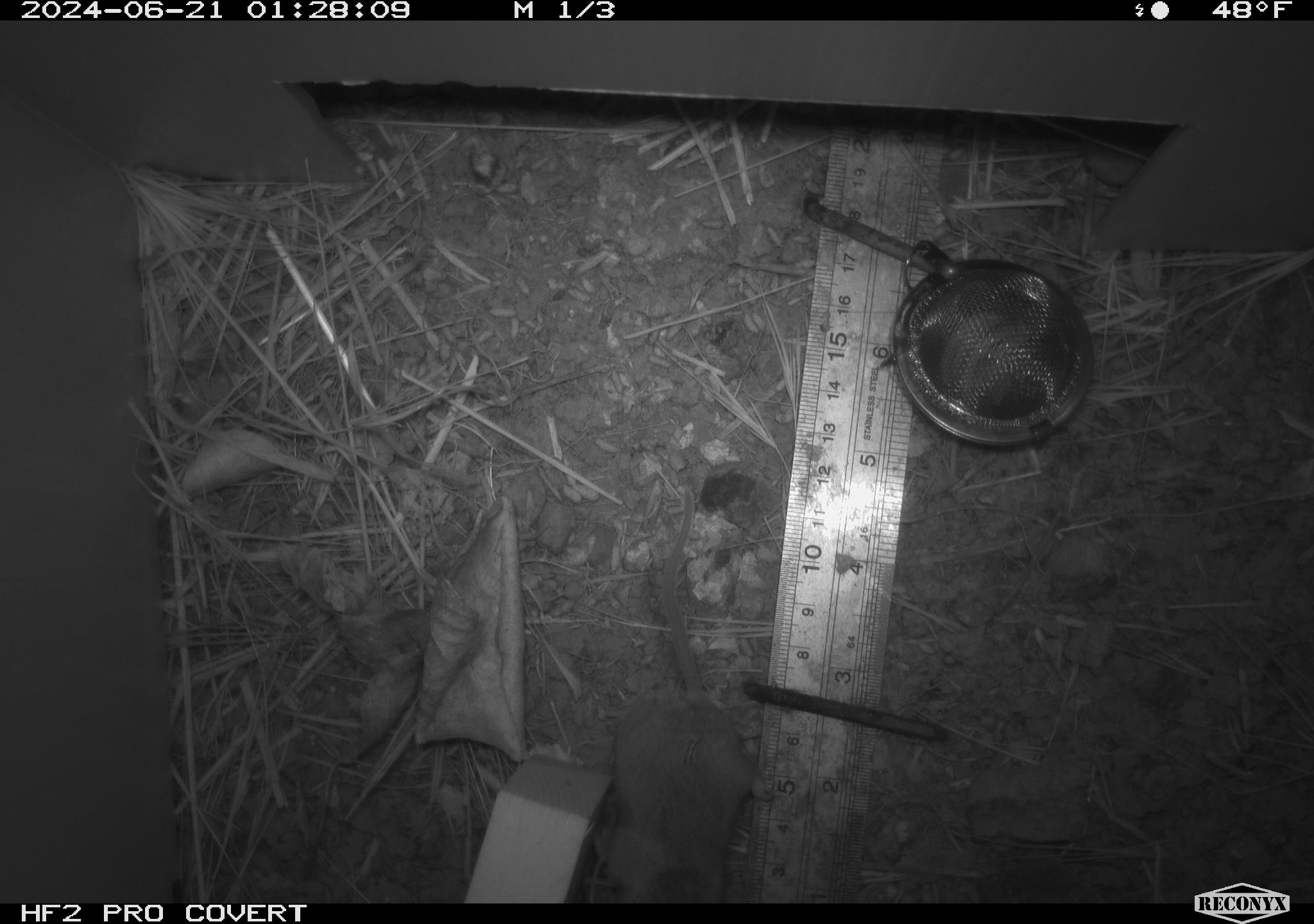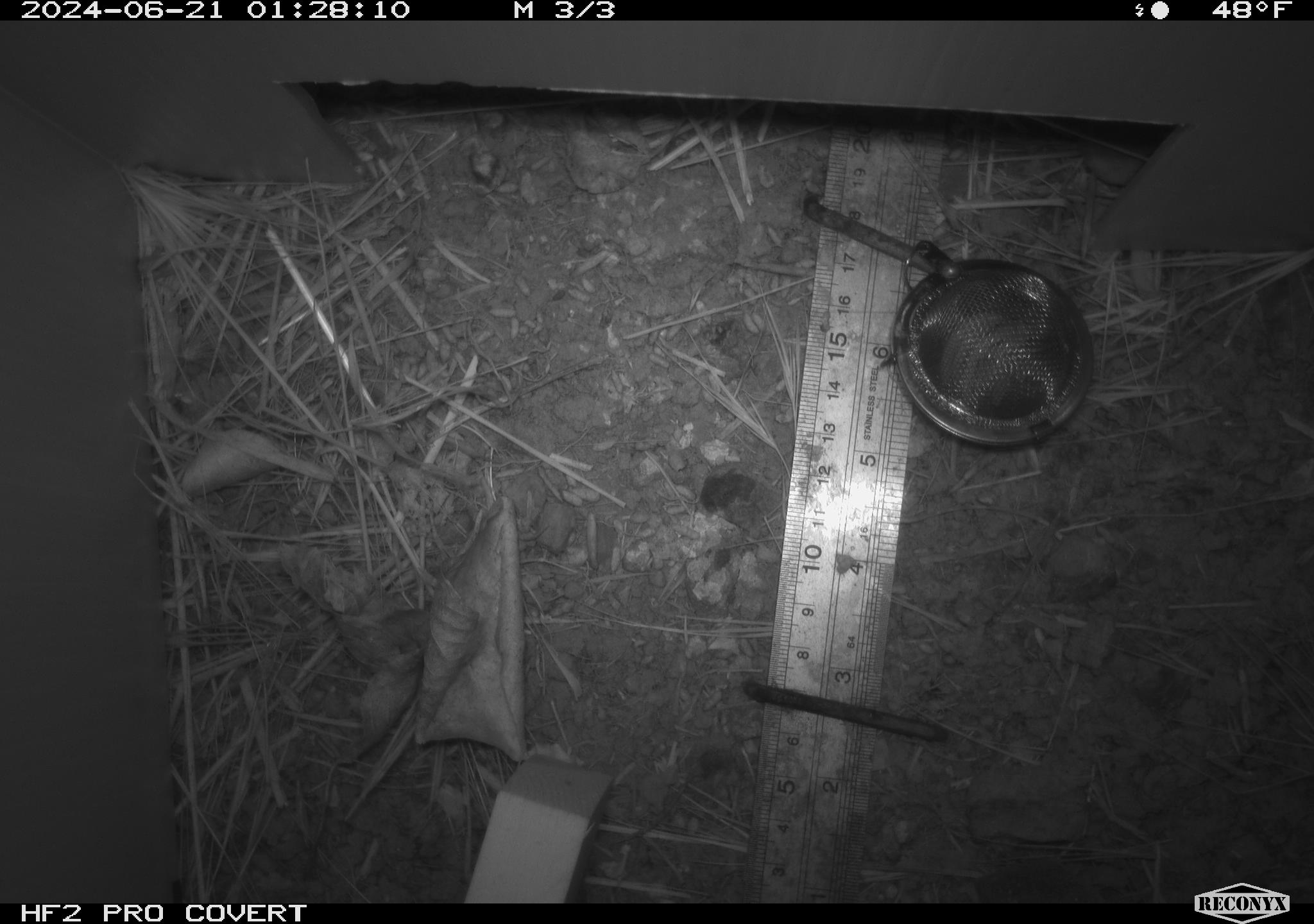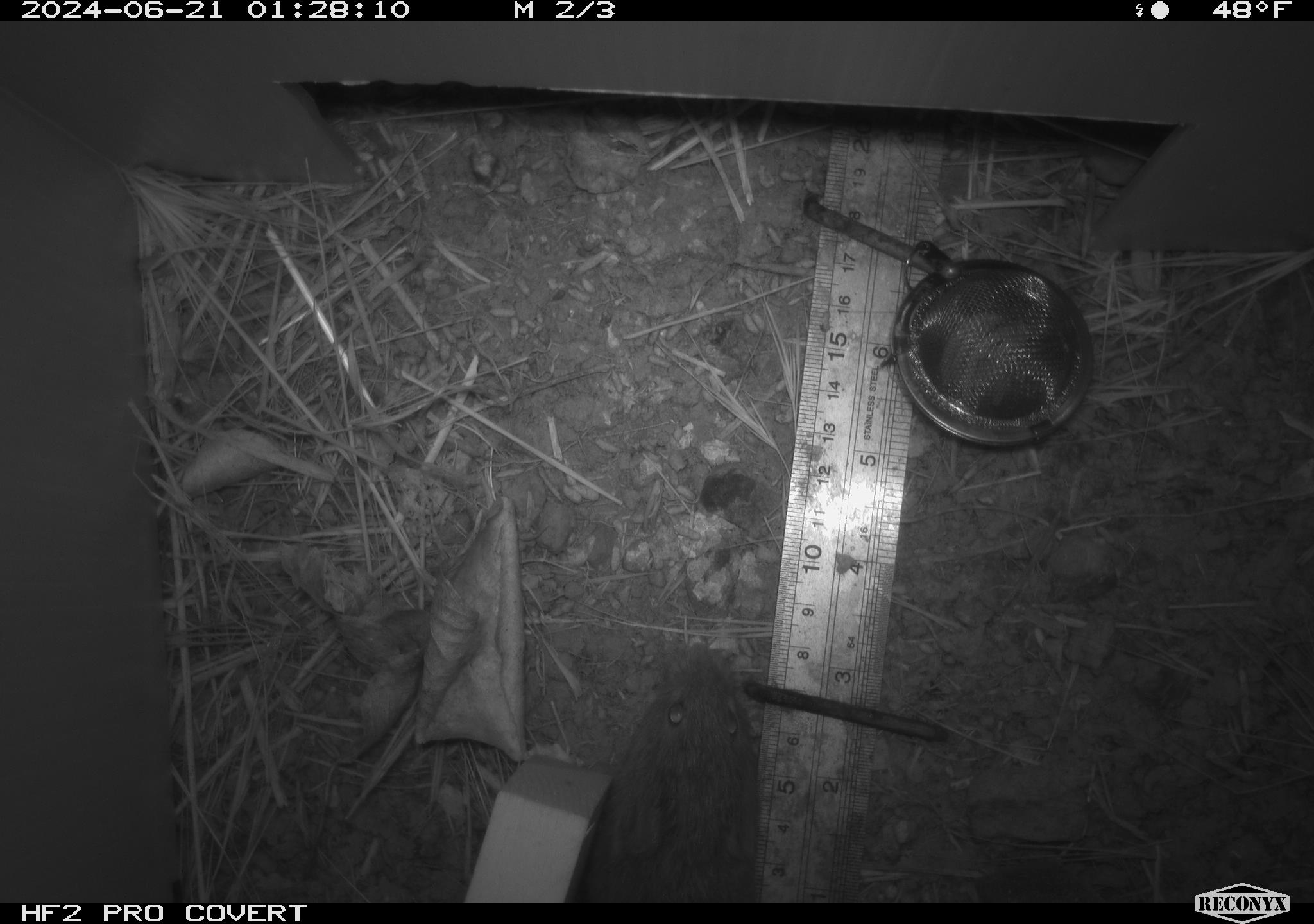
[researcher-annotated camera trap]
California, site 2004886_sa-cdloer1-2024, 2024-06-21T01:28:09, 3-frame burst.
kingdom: Animalia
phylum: Chordata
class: Mammalia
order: Rodentia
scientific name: Rodentia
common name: mouse species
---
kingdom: Animalia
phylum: Chordata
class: Mammalia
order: Rodentia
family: Cricetidae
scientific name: Arvicolinae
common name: voles, lemmings, and muskrats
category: arvicolinae subfamily